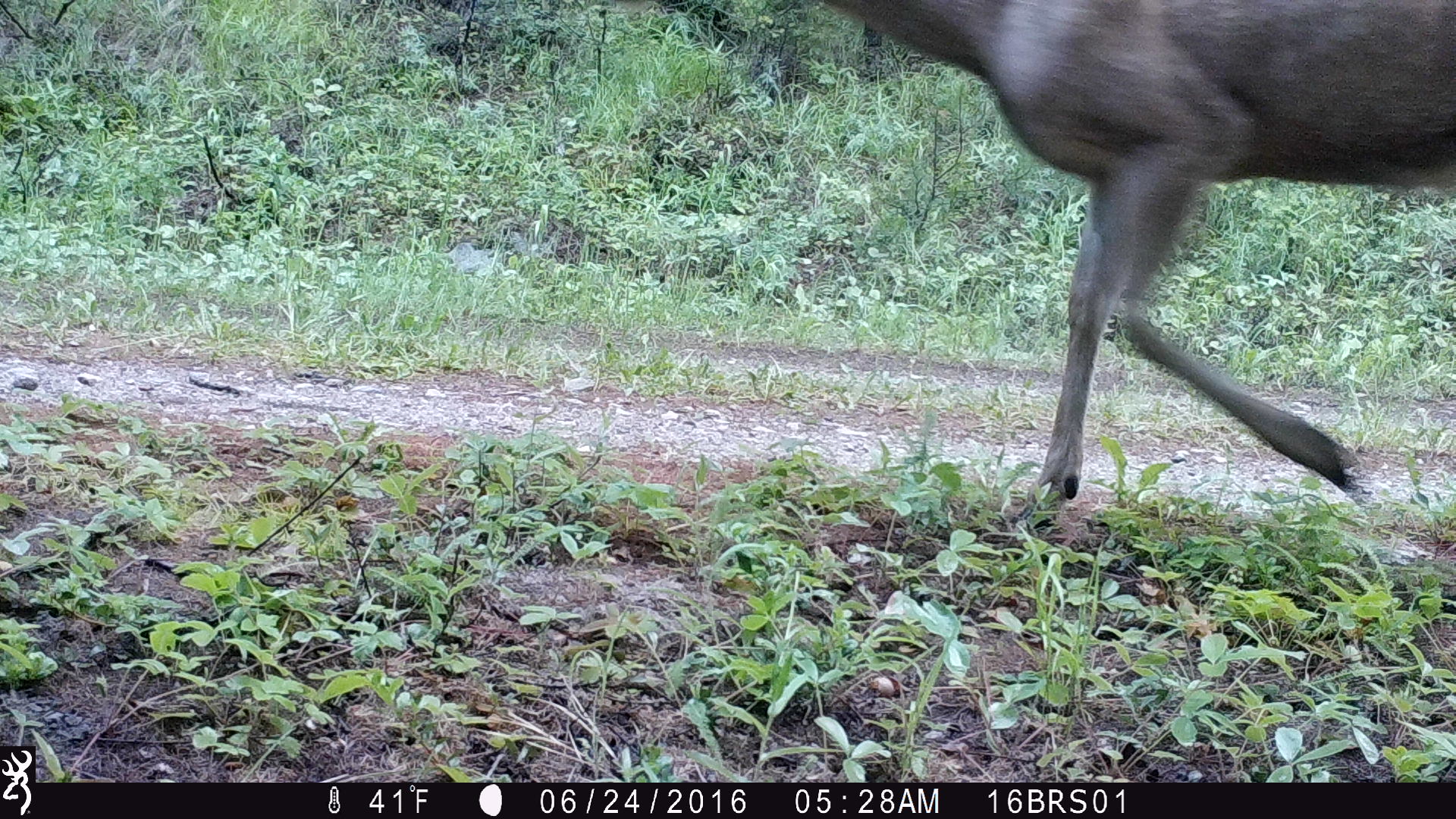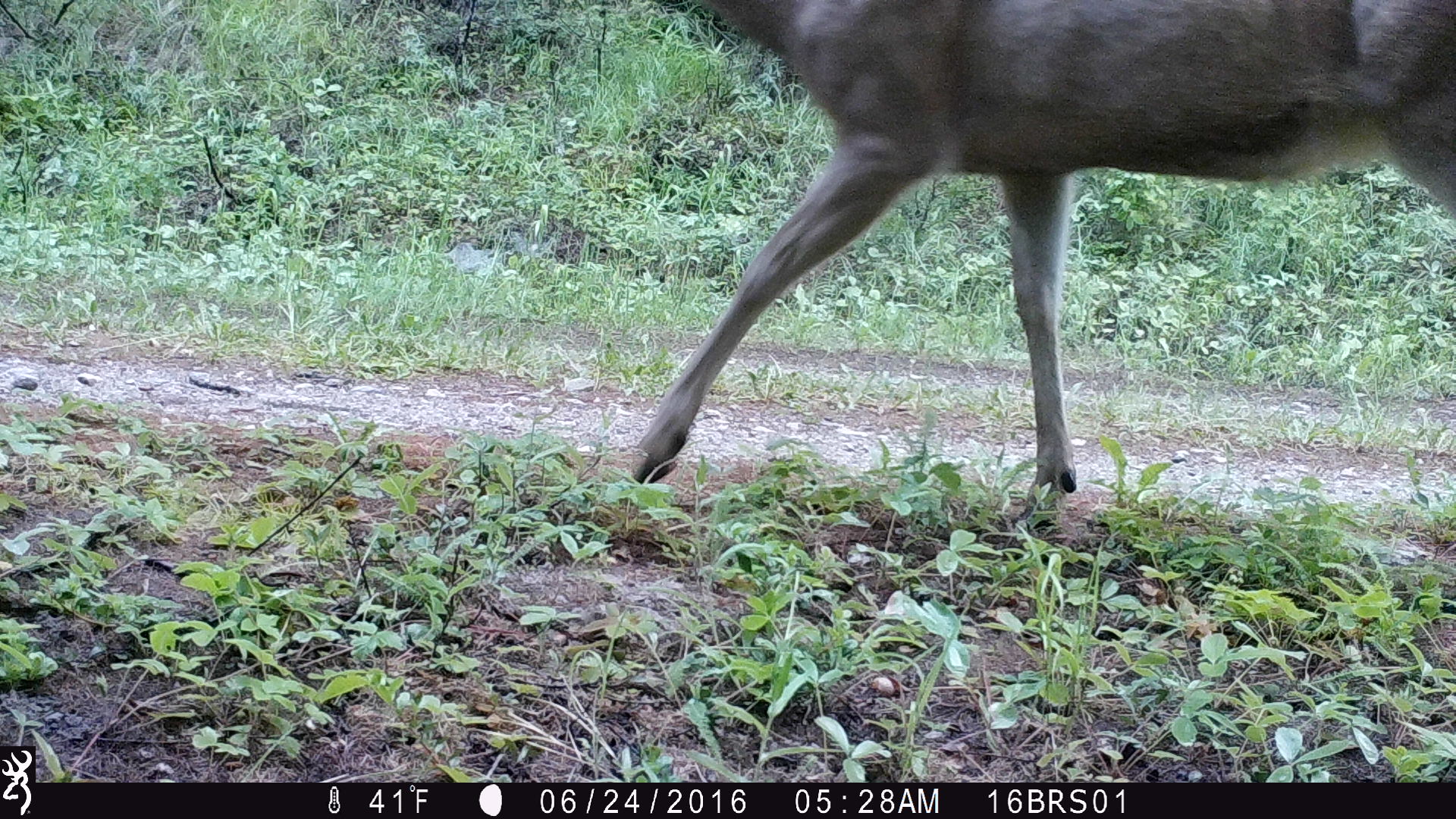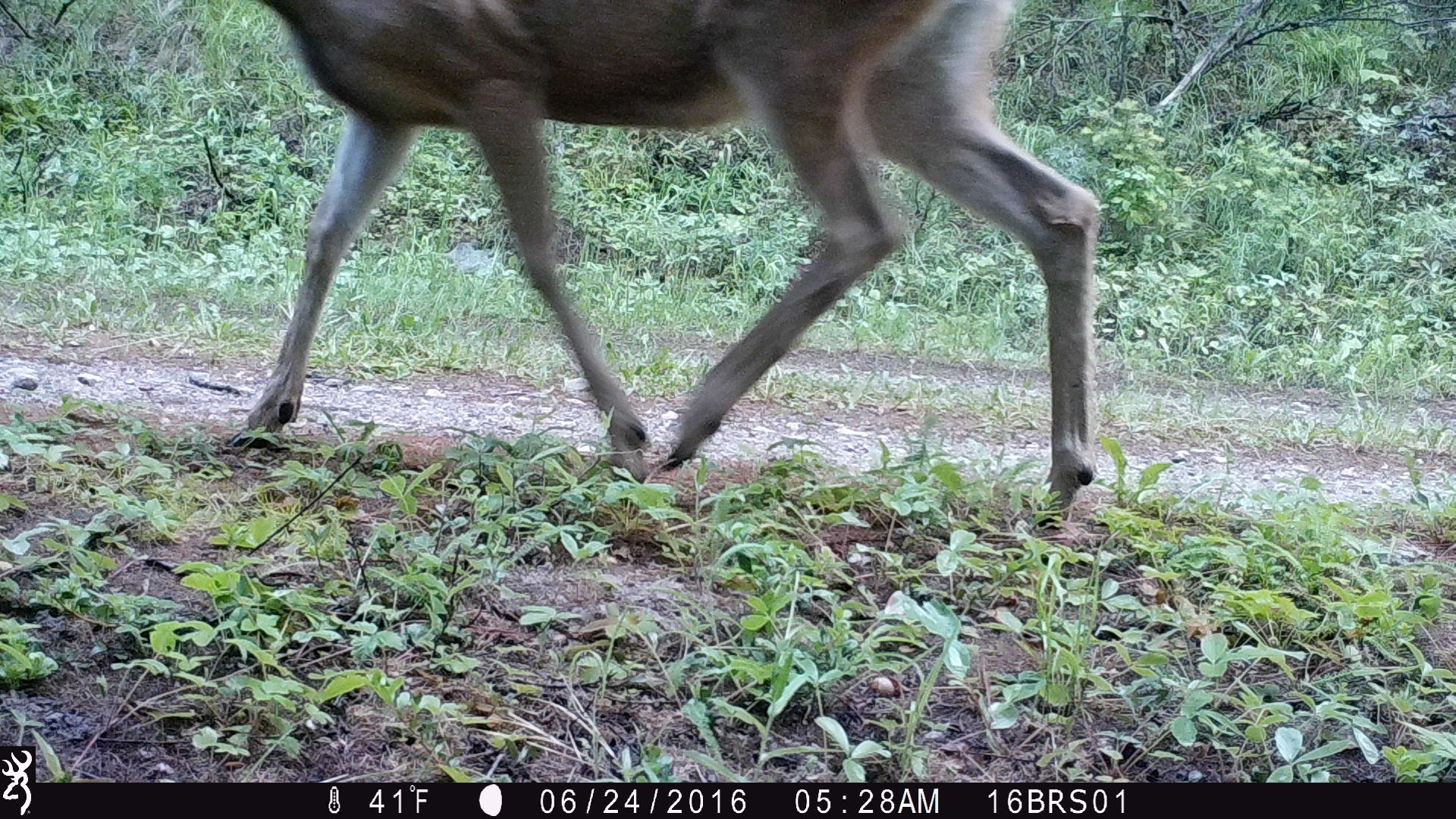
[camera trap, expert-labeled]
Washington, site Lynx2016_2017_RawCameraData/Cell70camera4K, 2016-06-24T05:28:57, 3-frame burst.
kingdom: Animalia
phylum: Chordata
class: Mammalia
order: Artiodactyla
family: Cervidae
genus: Odocoileus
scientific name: Odocoileus virginianus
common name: white-tailed deer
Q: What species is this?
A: Odocoileus virginianus (white-tailed deer).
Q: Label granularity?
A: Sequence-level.